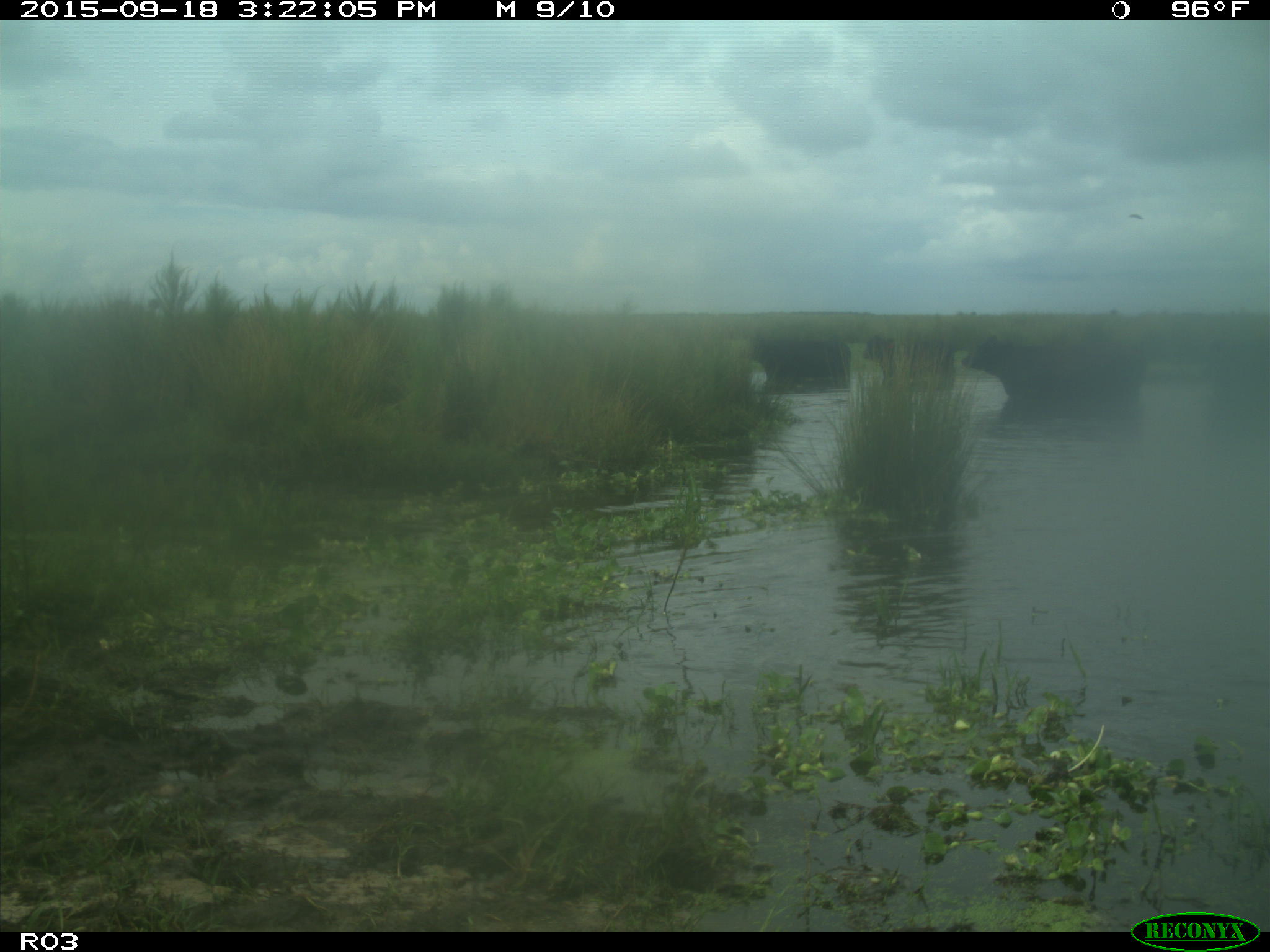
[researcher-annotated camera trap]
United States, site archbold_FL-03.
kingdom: Animalia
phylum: Chordata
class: Mammalia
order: Artiodactyla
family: Bovidae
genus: Bos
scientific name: Bos taurus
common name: domestic cow